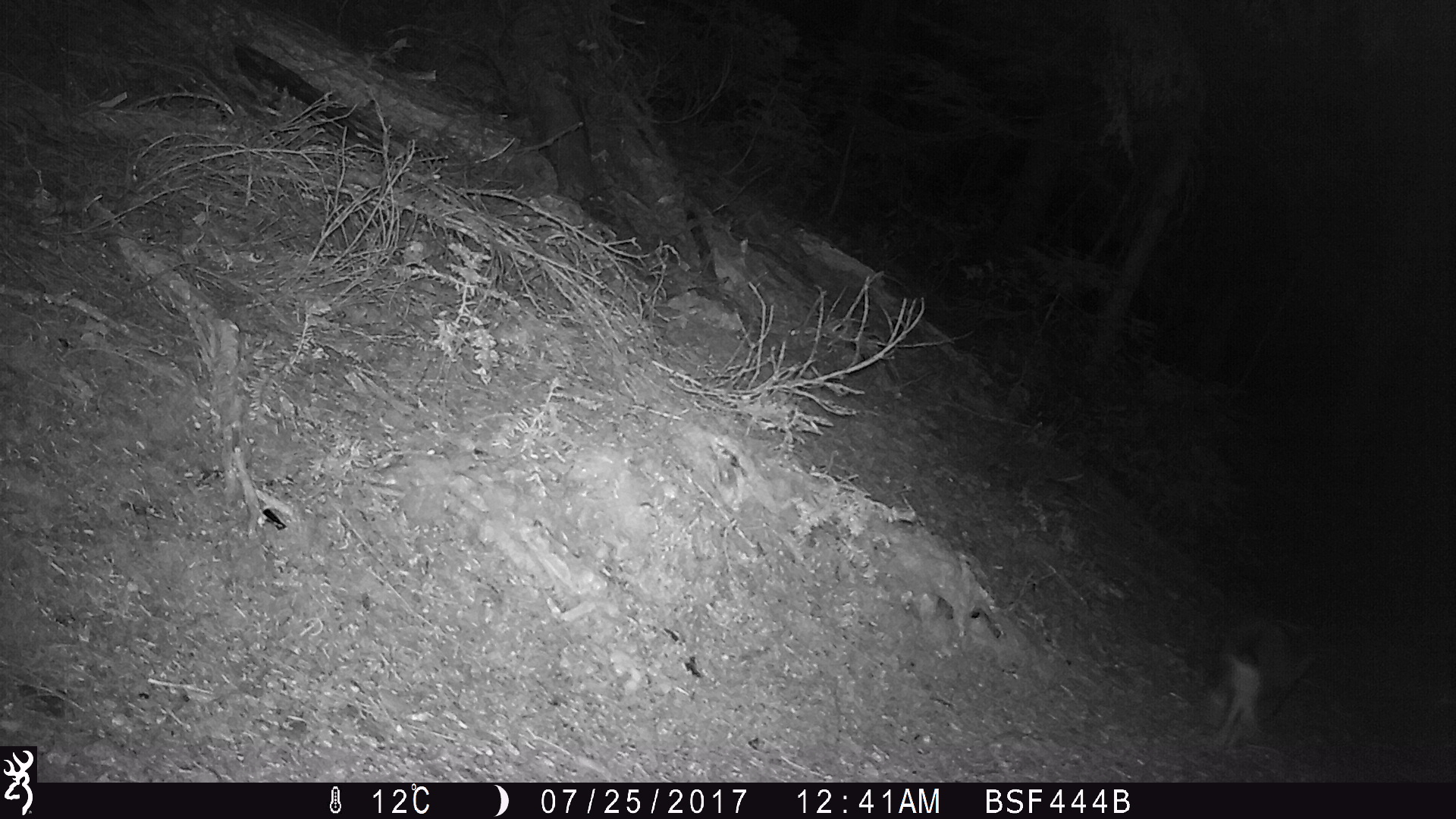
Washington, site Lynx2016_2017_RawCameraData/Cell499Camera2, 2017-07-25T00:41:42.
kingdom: Animalia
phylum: Chordata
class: Mammalia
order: Lagomorpha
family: Leporidae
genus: Lepus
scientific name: Lepus americanus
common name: snowshoe hare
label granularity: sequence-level